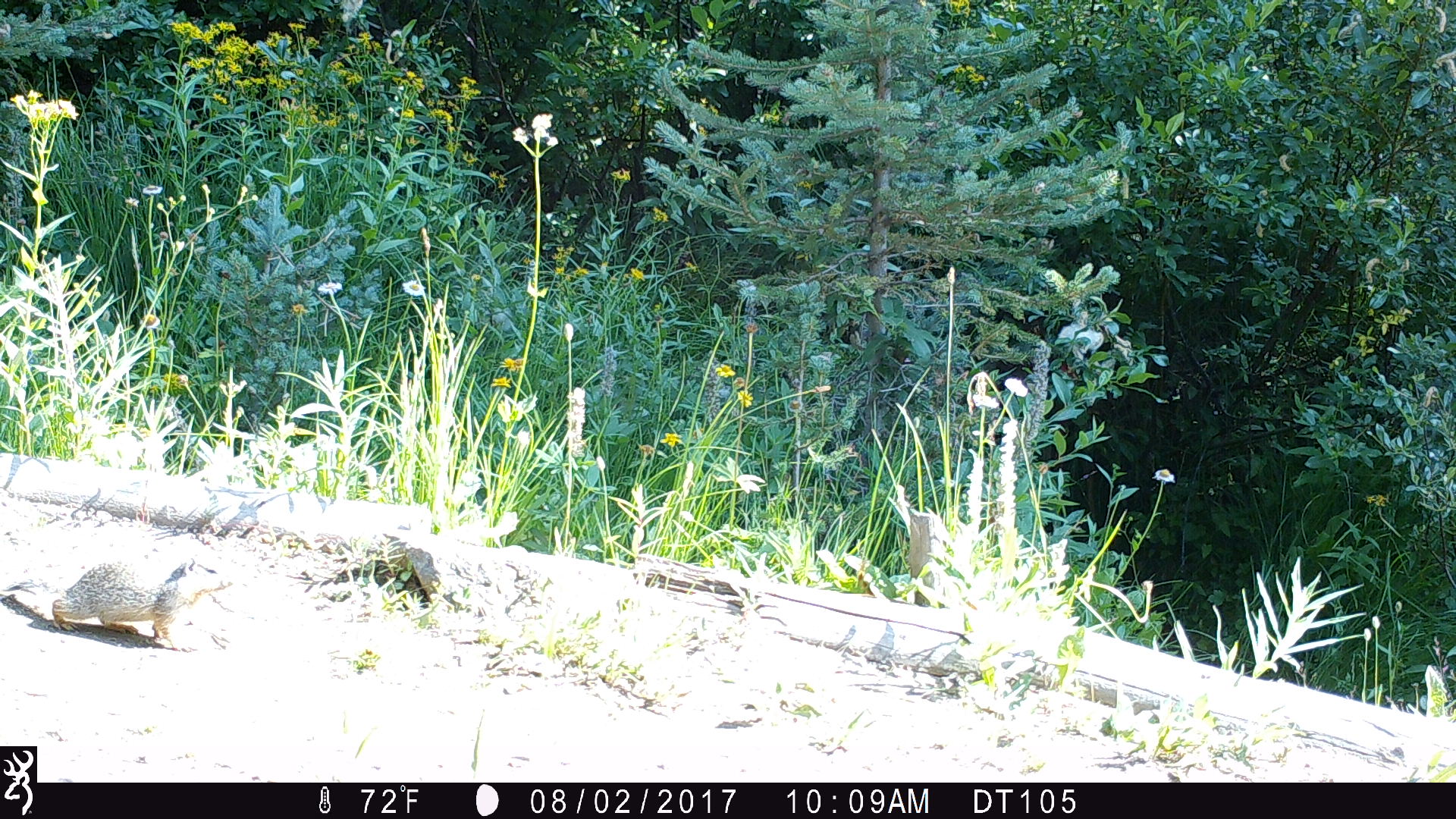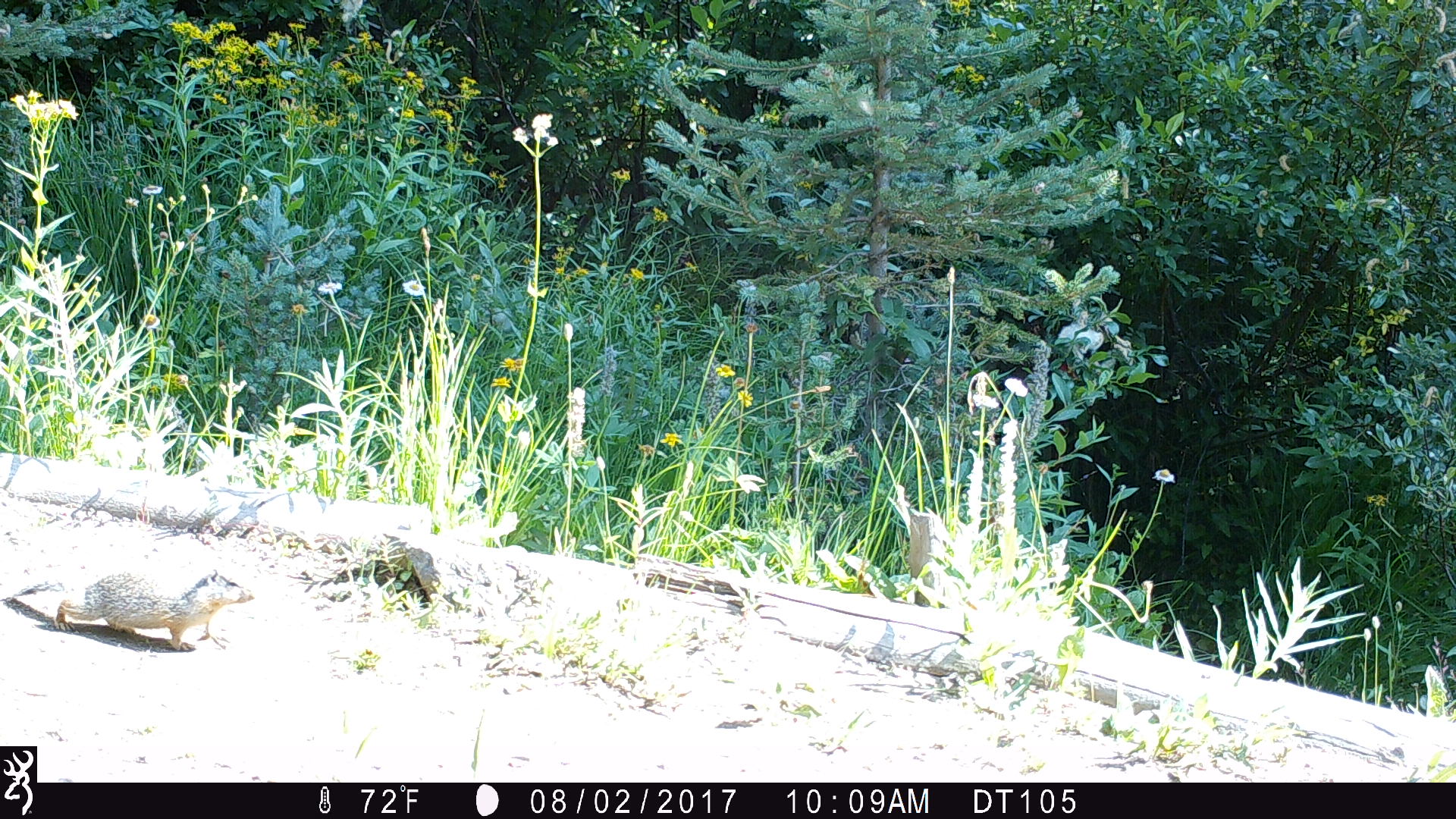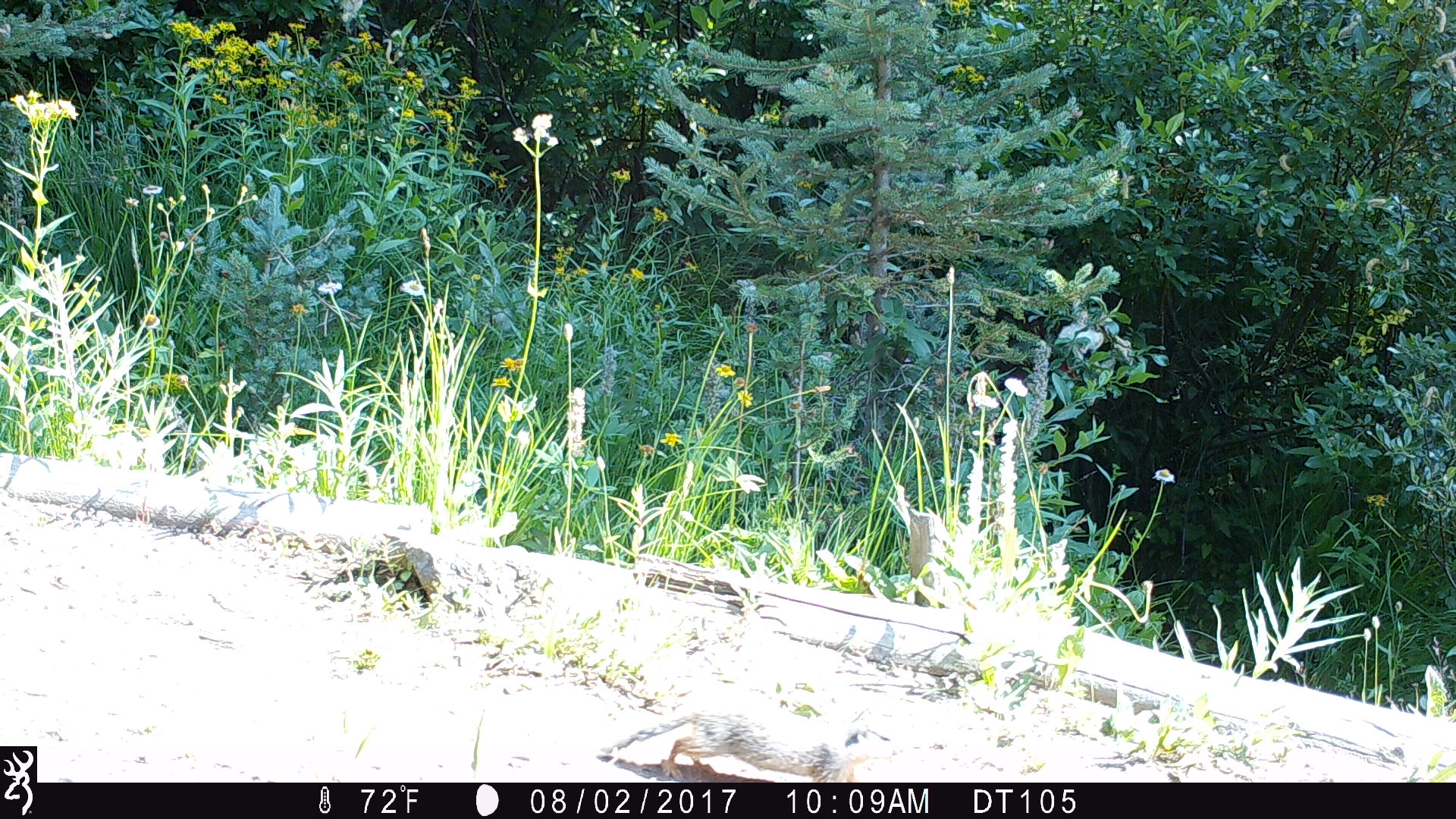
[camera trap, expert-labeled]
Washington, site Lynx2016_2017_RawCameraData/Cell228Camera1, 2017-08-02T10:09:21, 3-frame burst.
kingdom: Animalia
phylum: Chordata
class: Mammalia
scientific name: Mammalia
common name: small mammal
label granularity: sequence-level